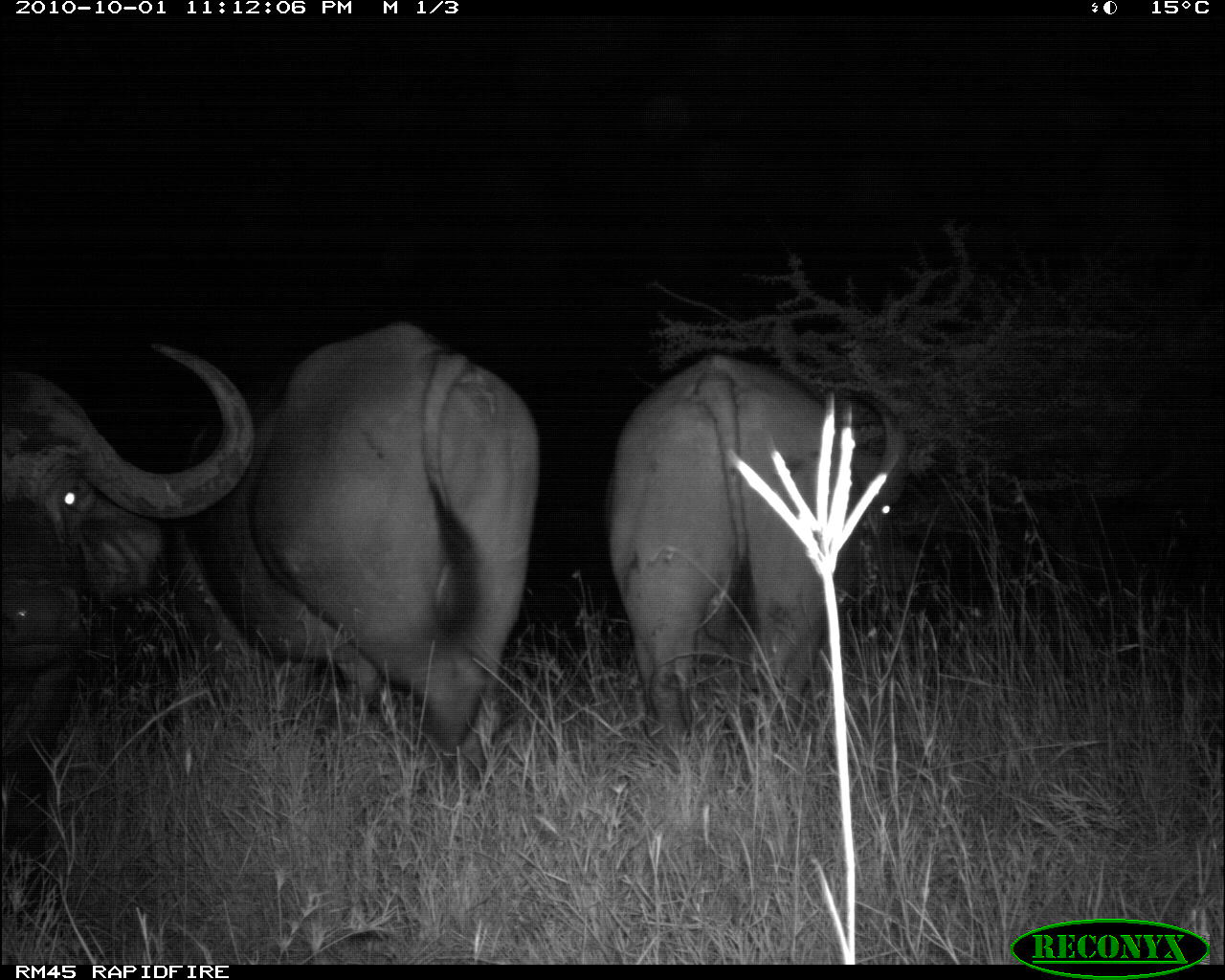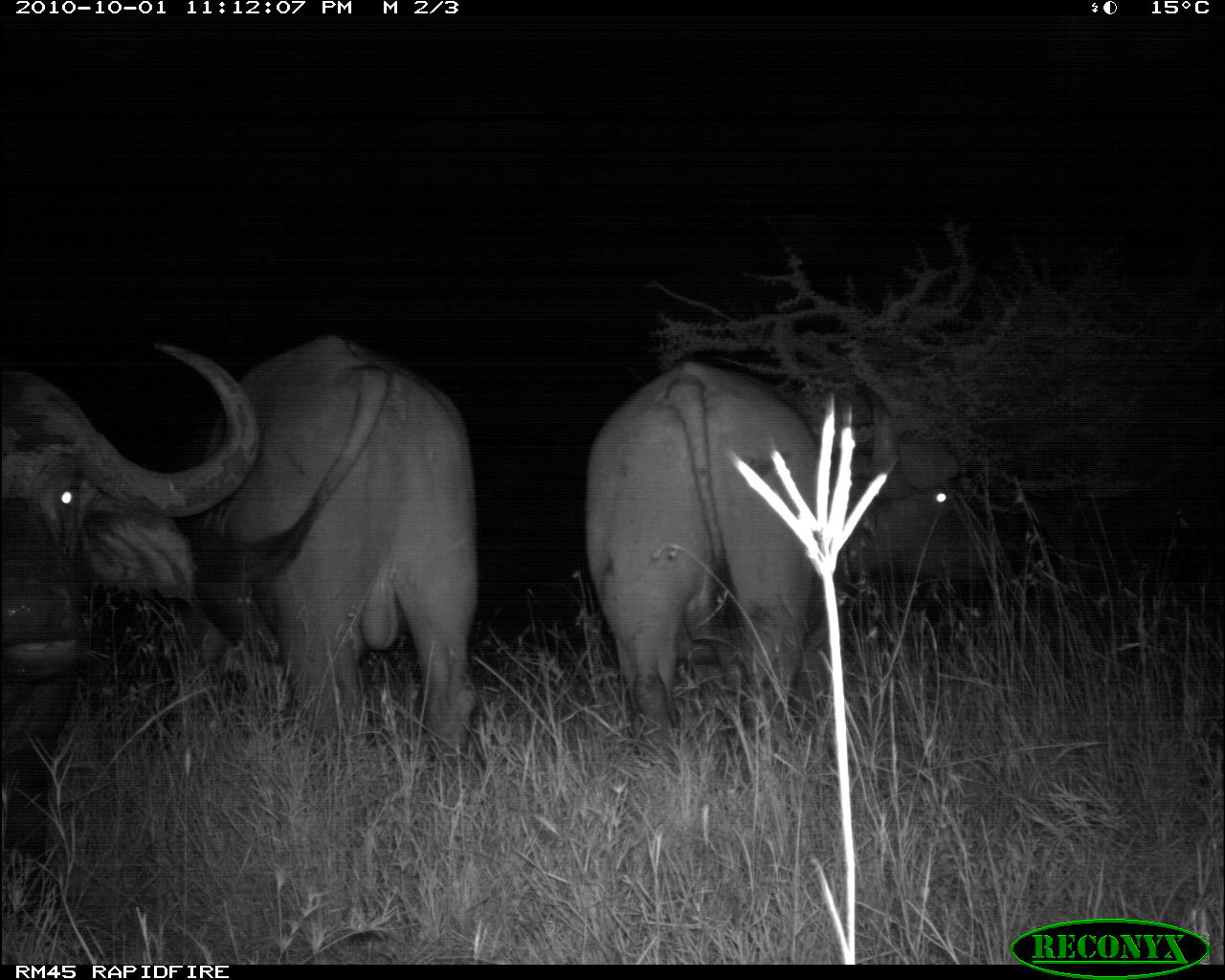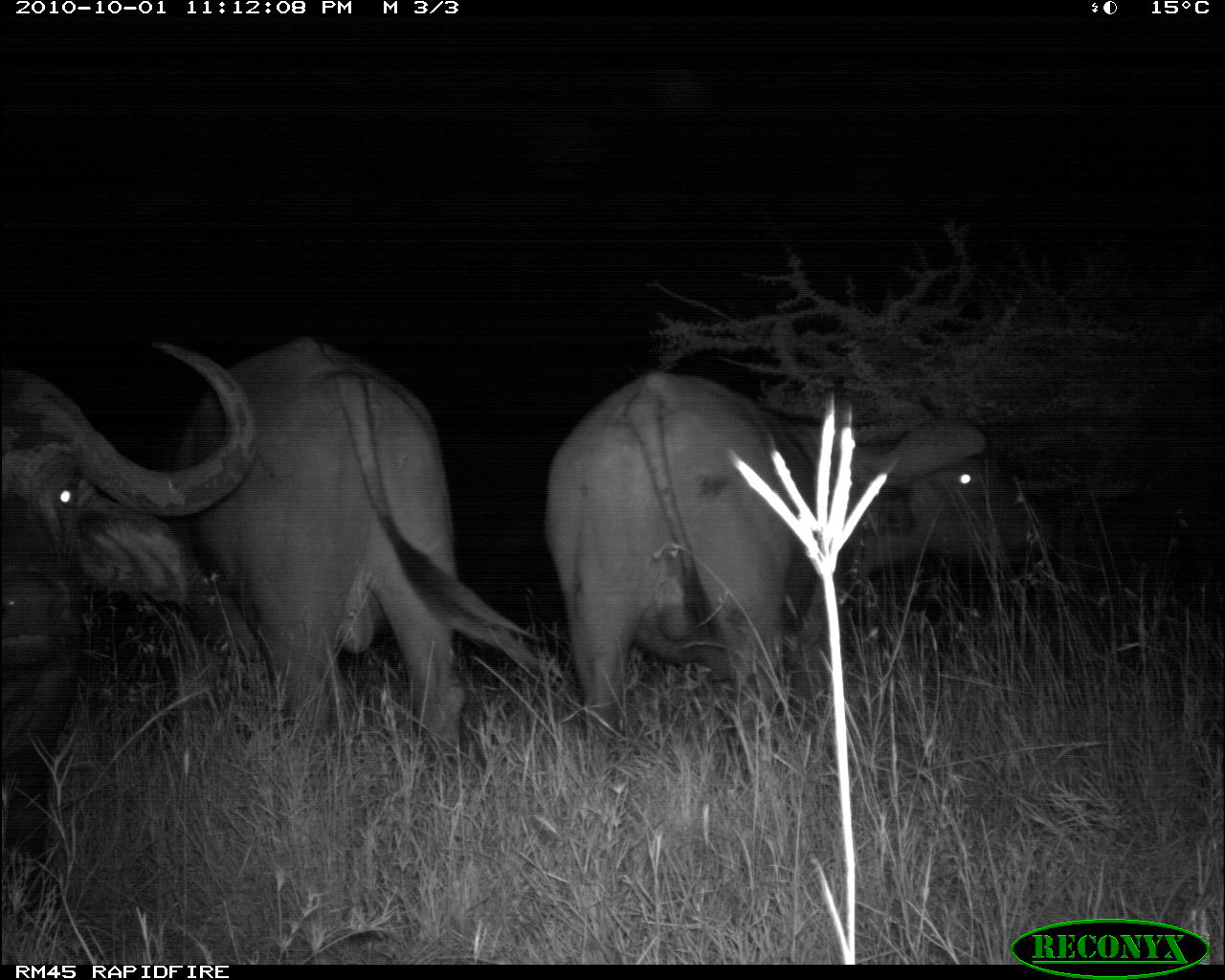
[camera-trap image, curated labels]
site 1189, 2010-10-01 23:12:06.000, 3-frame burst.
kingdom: Animalia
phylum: Chordata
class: Mammalia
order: Artiodactyla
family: Bovidae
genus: Syncerus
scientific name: Syncerus caffer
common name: african buffalo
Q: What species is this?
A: Syncerus caffer (african buffalo).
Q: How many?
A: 3.